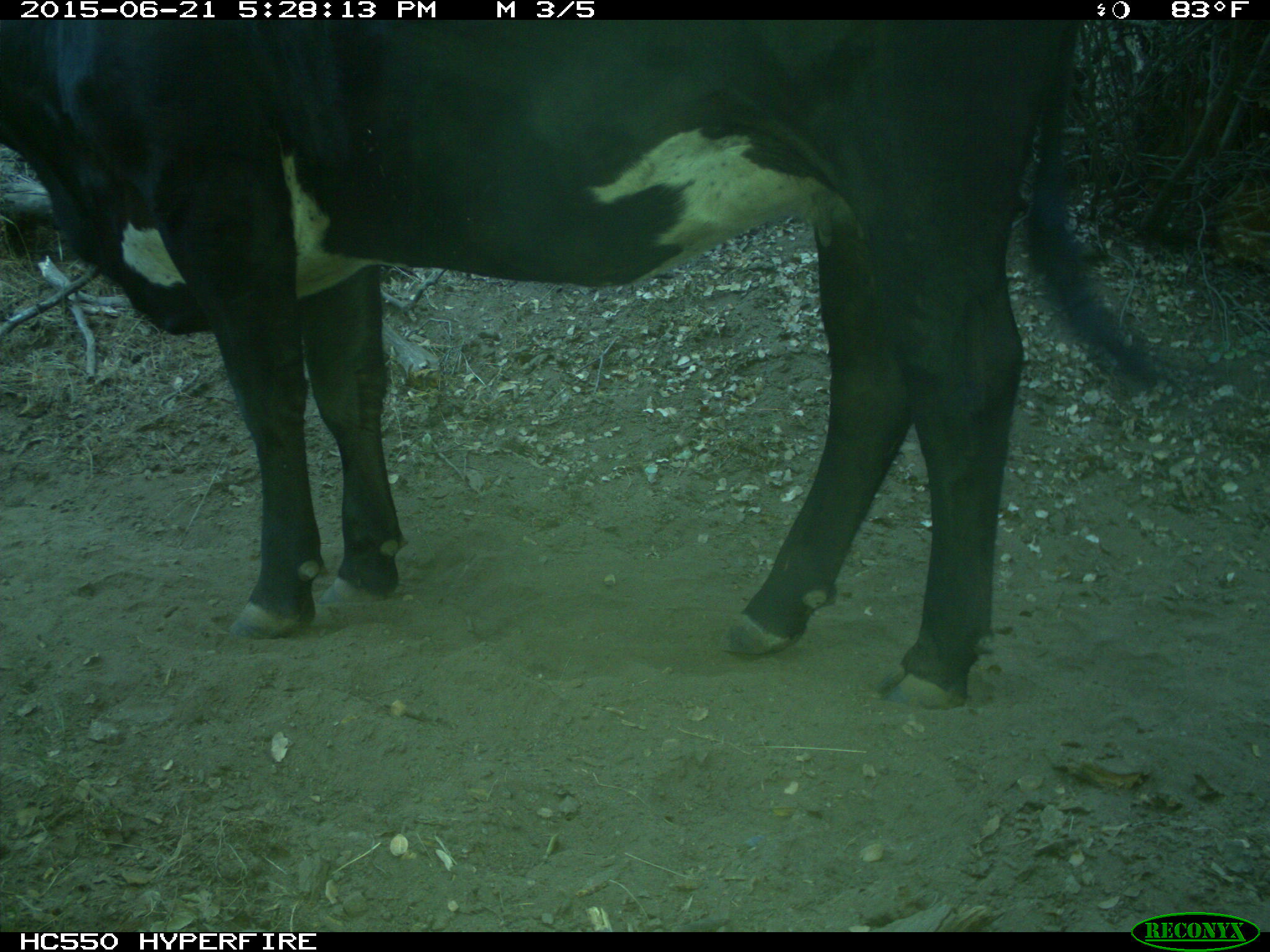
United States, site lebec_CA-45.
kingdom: Animalia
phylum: Chordata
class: Mammalia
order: Artiodactyla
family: Bovidae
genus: Bos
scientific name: Bos taurus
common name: domestic cow